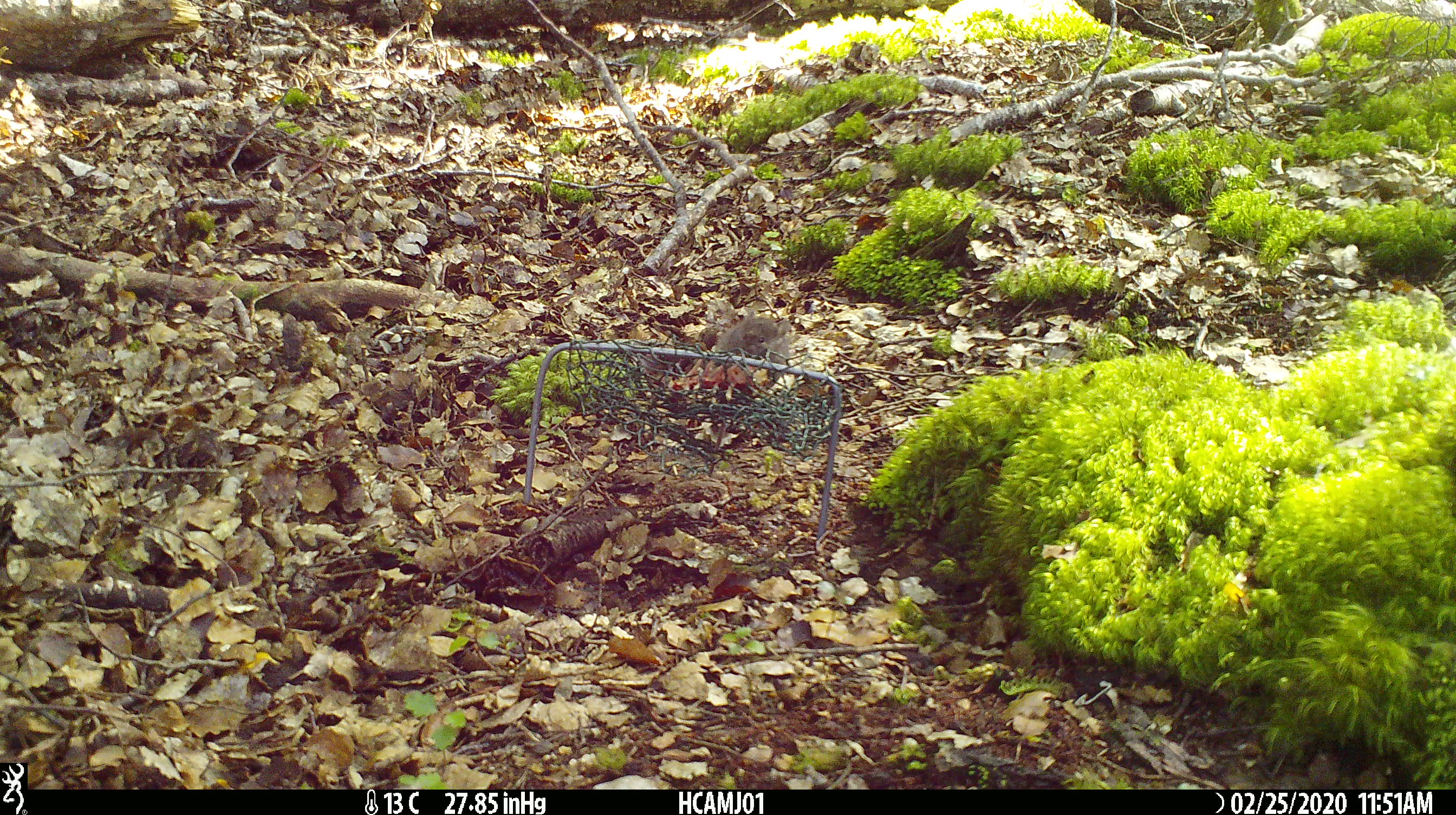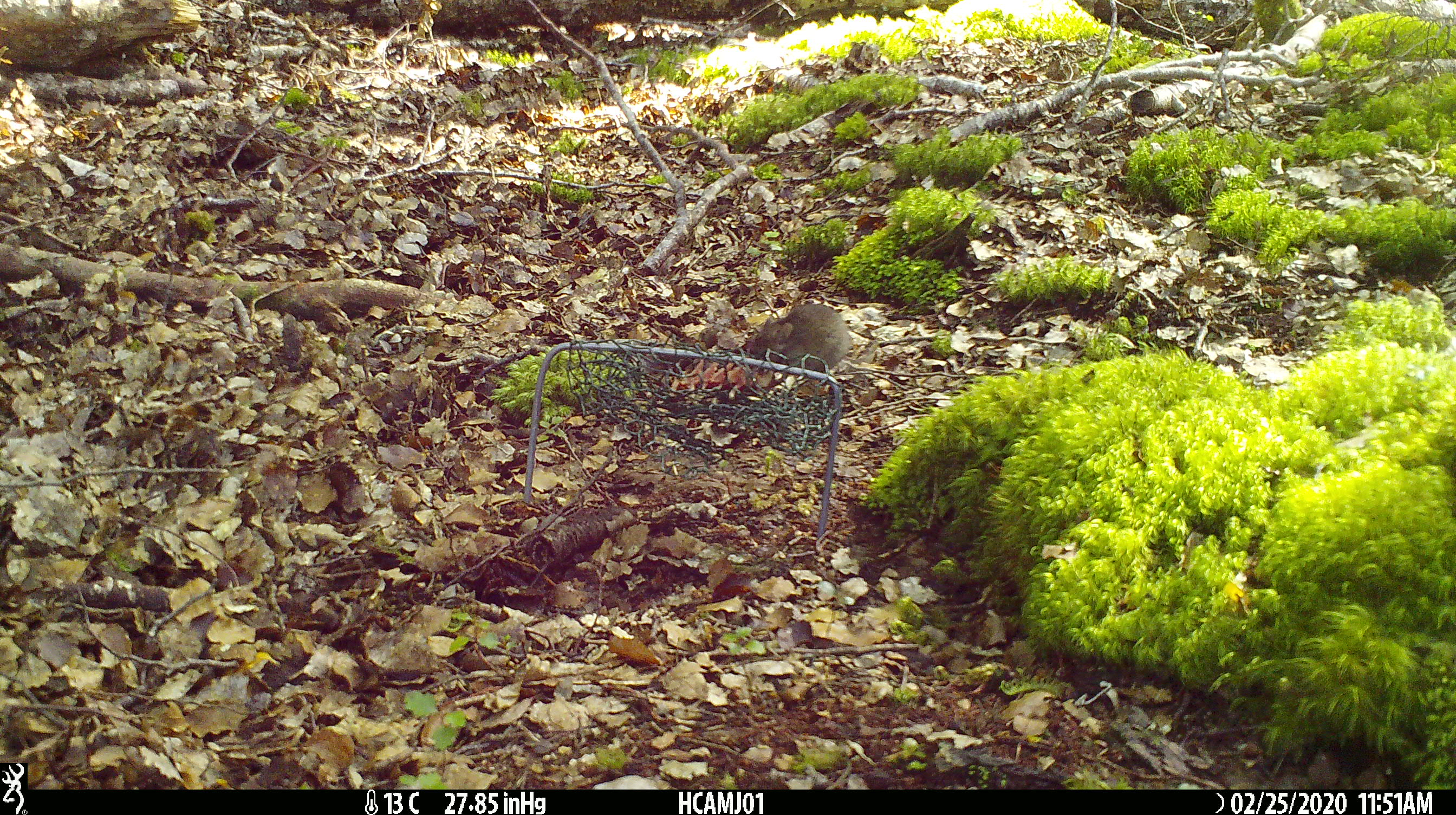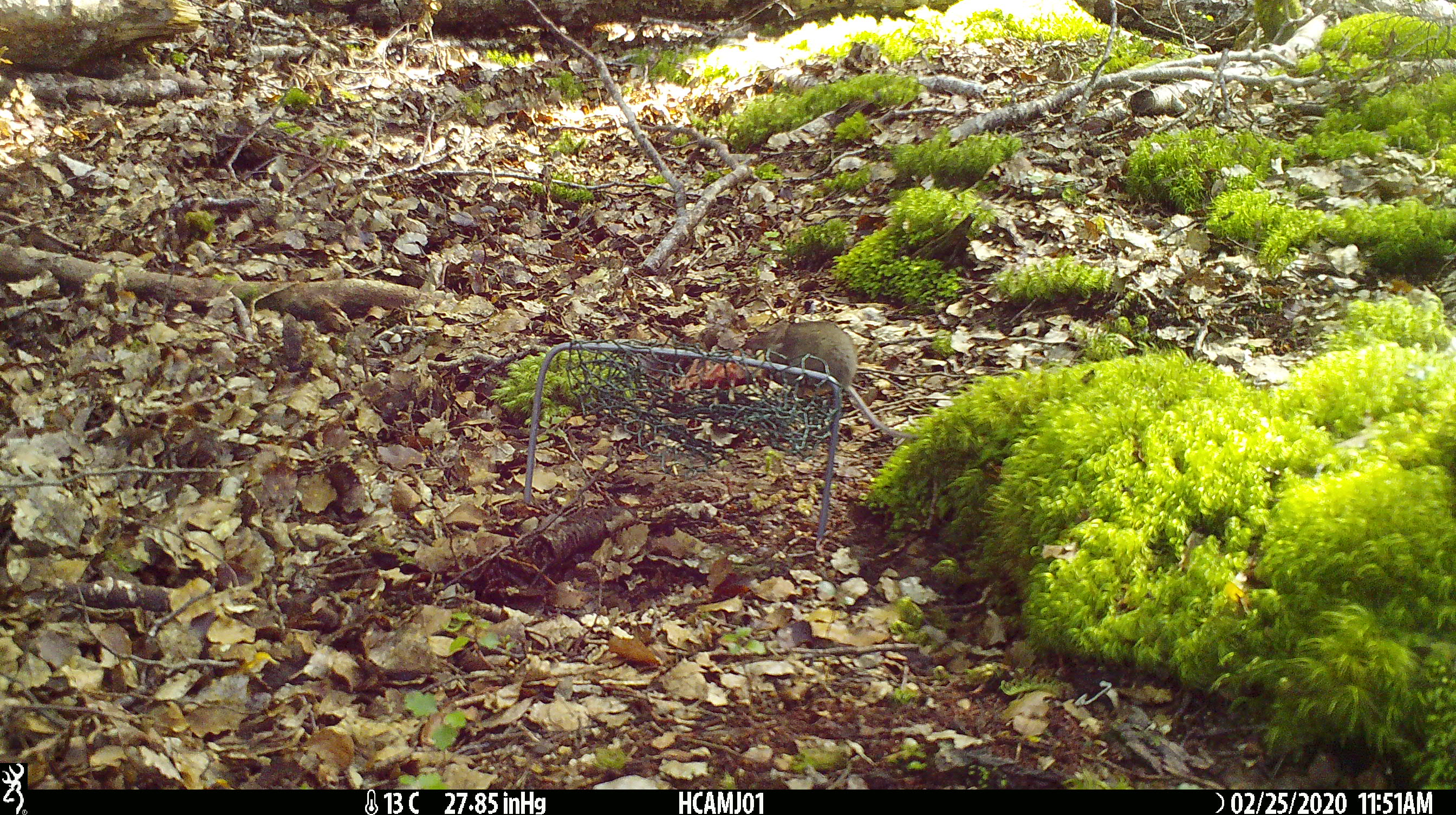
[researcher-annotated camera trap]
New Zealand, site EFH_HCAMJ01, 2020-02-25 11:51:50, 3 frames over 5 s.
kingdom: Animalia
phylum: Chordata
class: Mammalia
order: Rodentia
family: Muridae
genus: Mus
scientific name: Mus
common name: mouse